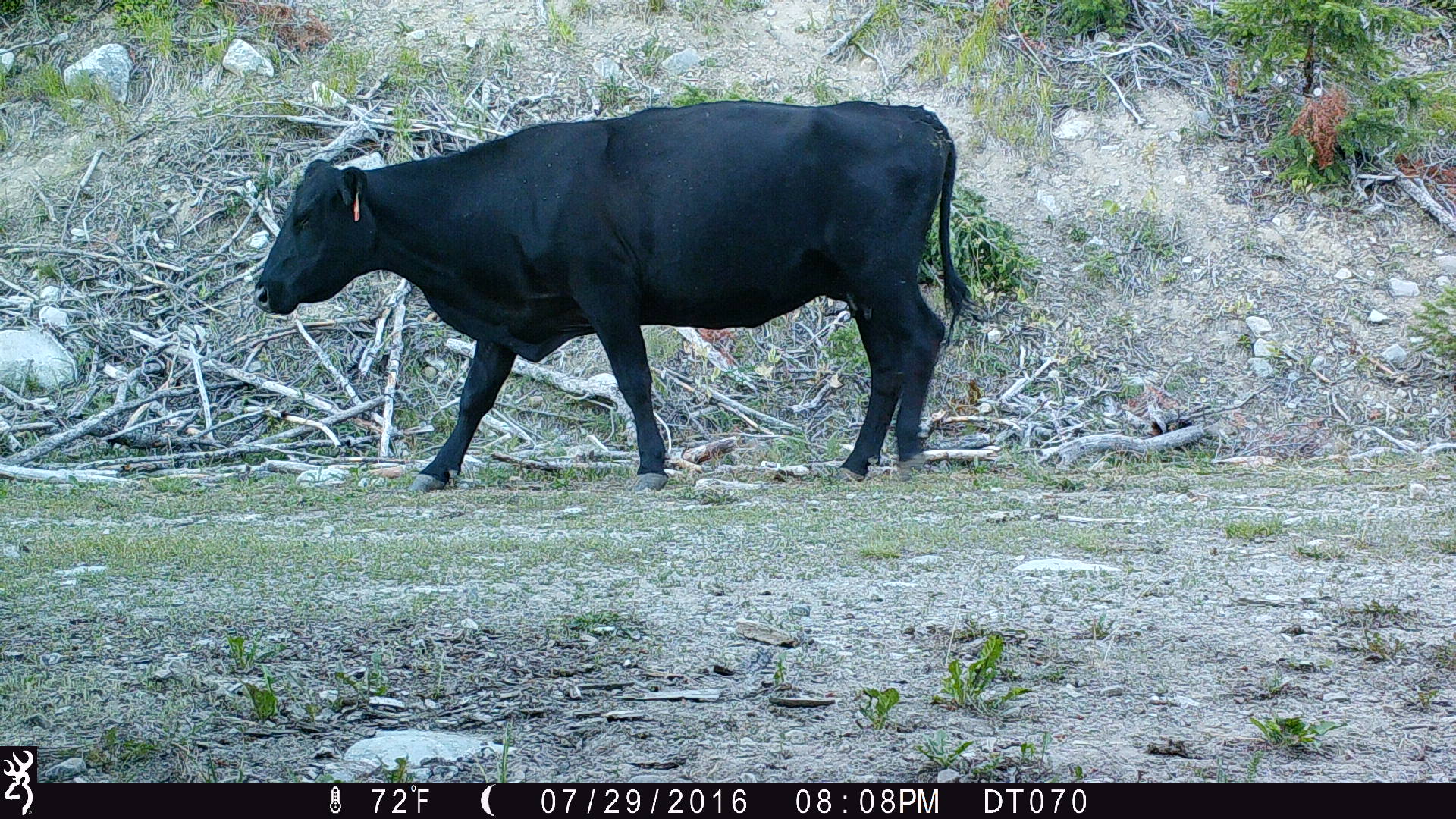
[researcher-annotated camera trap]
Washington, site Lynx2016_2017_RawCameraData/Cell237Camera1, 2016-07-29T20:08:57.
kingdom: Animalia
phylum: Chordata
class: Mammalia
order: Artiodactyla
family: Bovidae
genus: Bos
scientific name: Bos taurus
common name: domestic cattle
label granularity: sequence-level